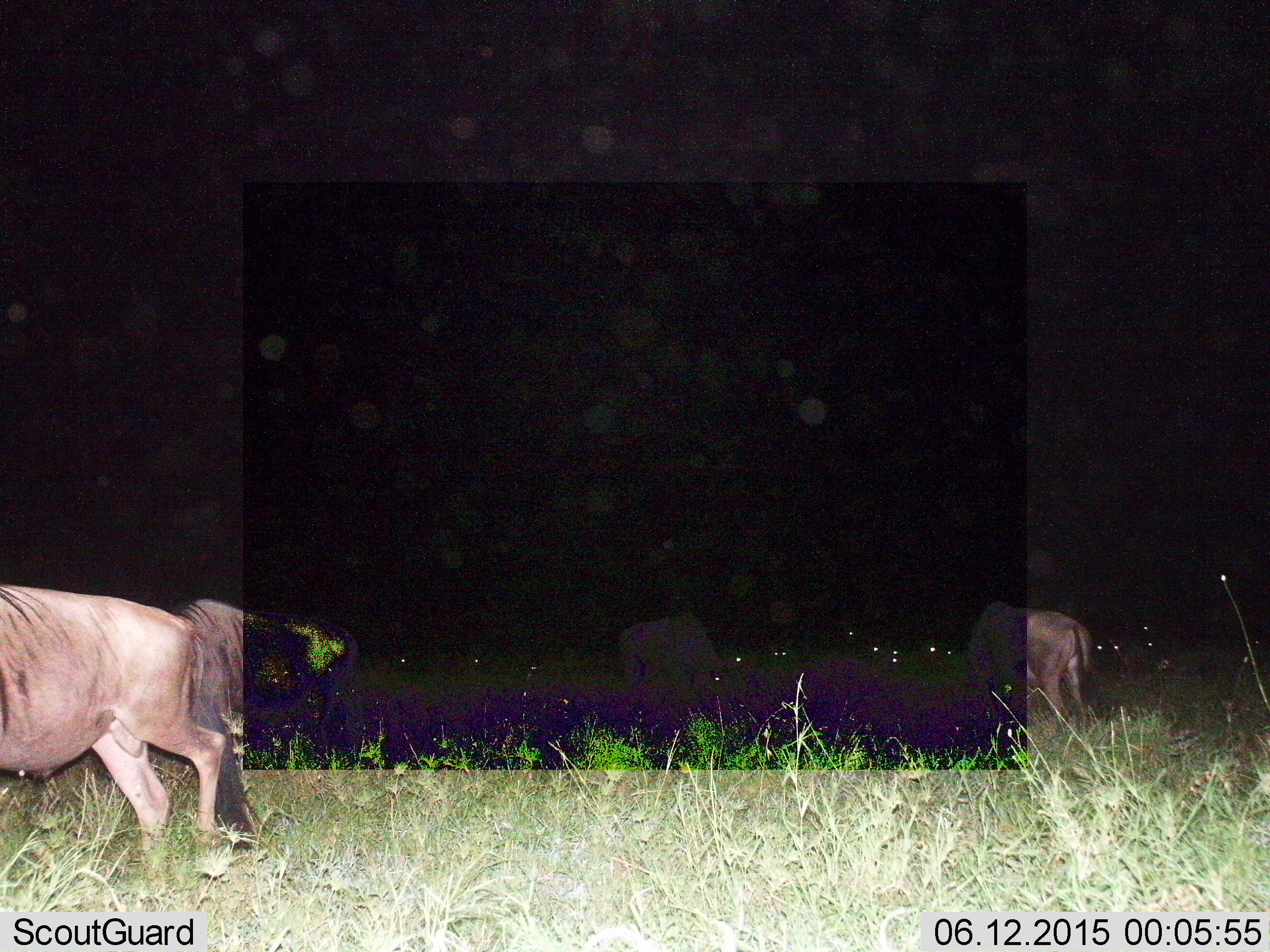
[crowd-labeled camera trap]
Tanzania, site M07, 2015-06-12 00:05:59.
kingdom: Animalia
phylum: Chordata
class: Mammalia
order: Artiodactyla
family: Bovidae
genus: Connochaetes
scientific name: Connochaetes taurinus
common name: blue wildebeest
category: wildebeest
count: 4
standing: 60%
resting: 10%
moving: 50%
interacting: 0%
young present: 0%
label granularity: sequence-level